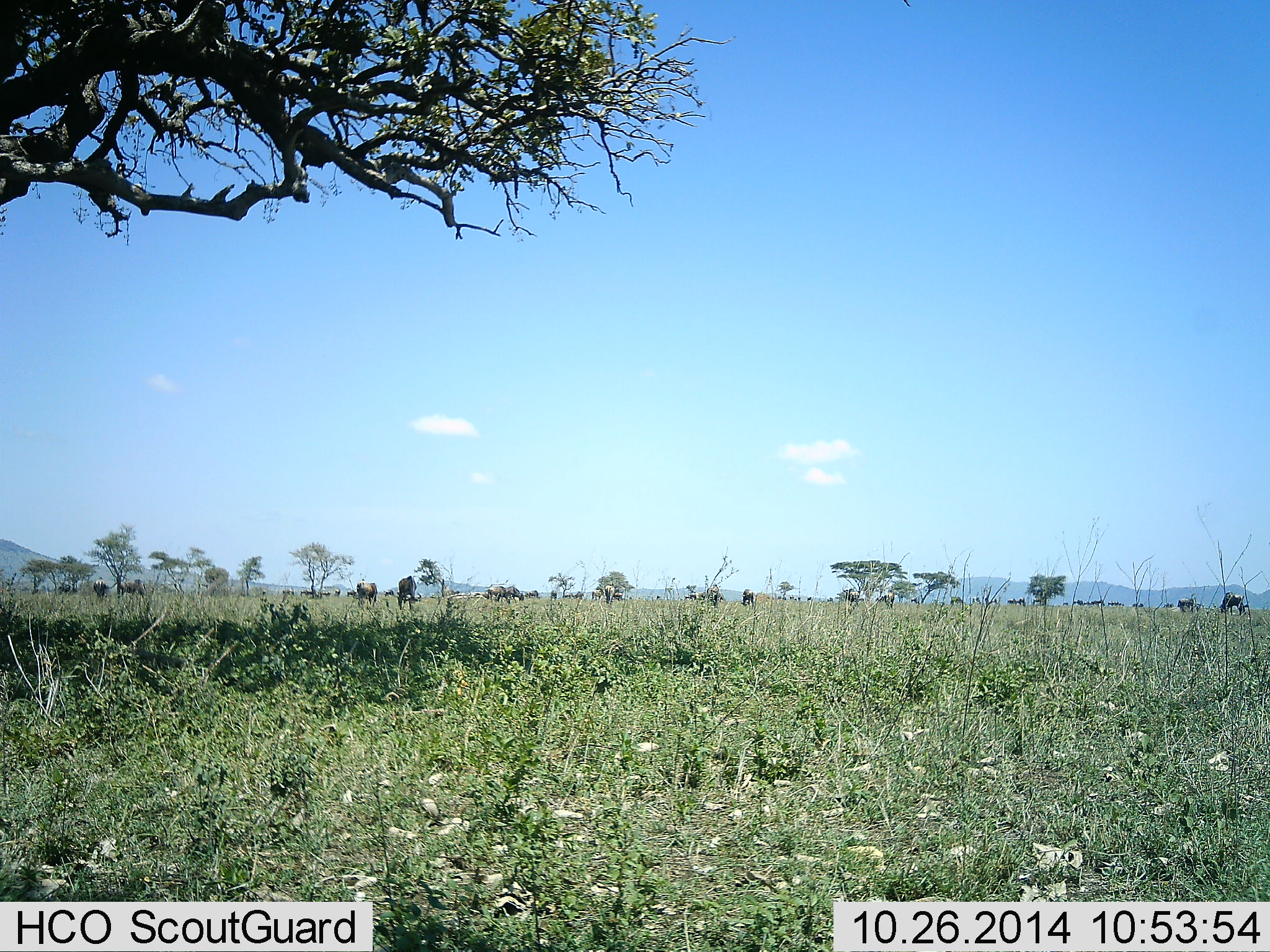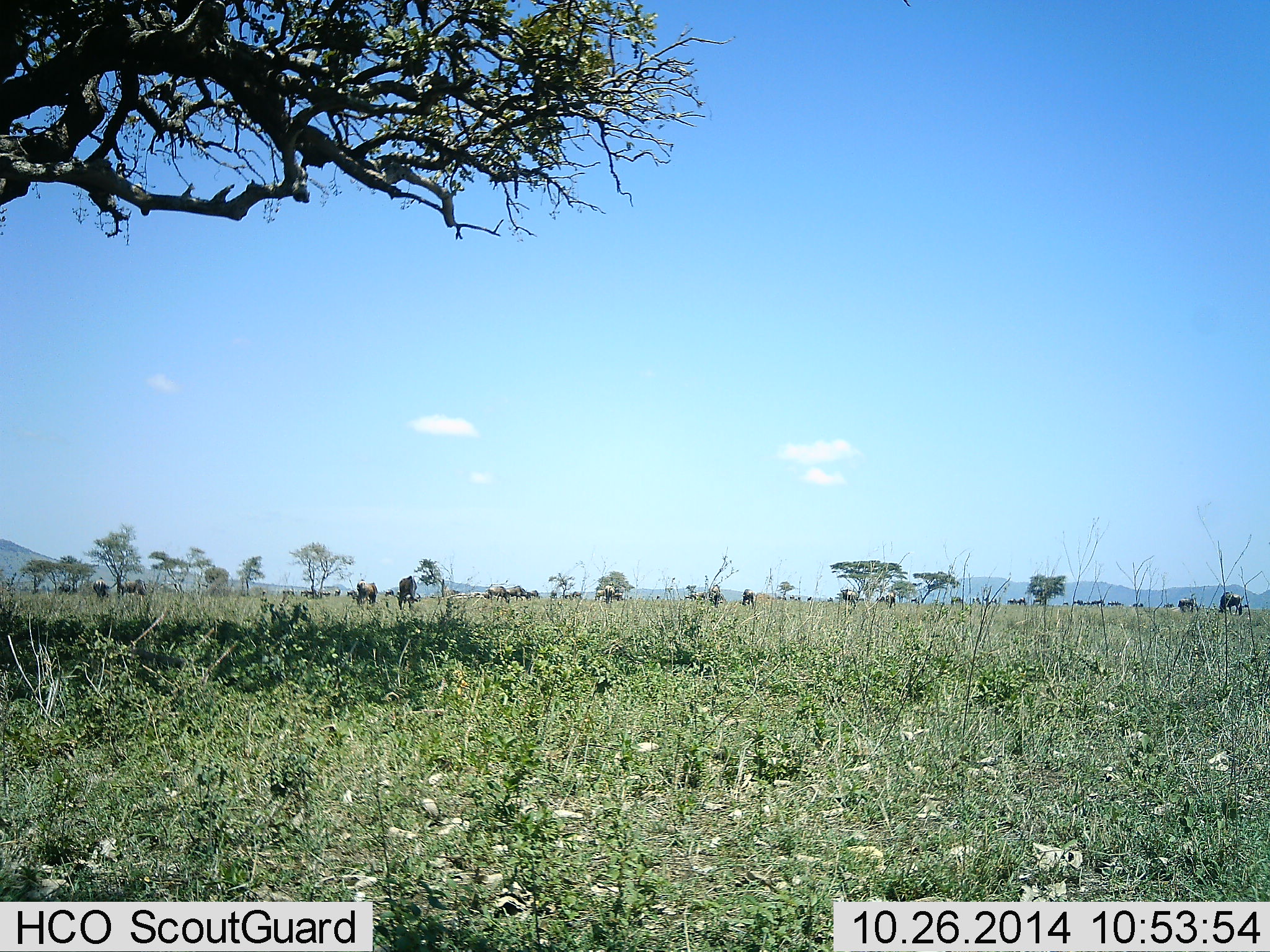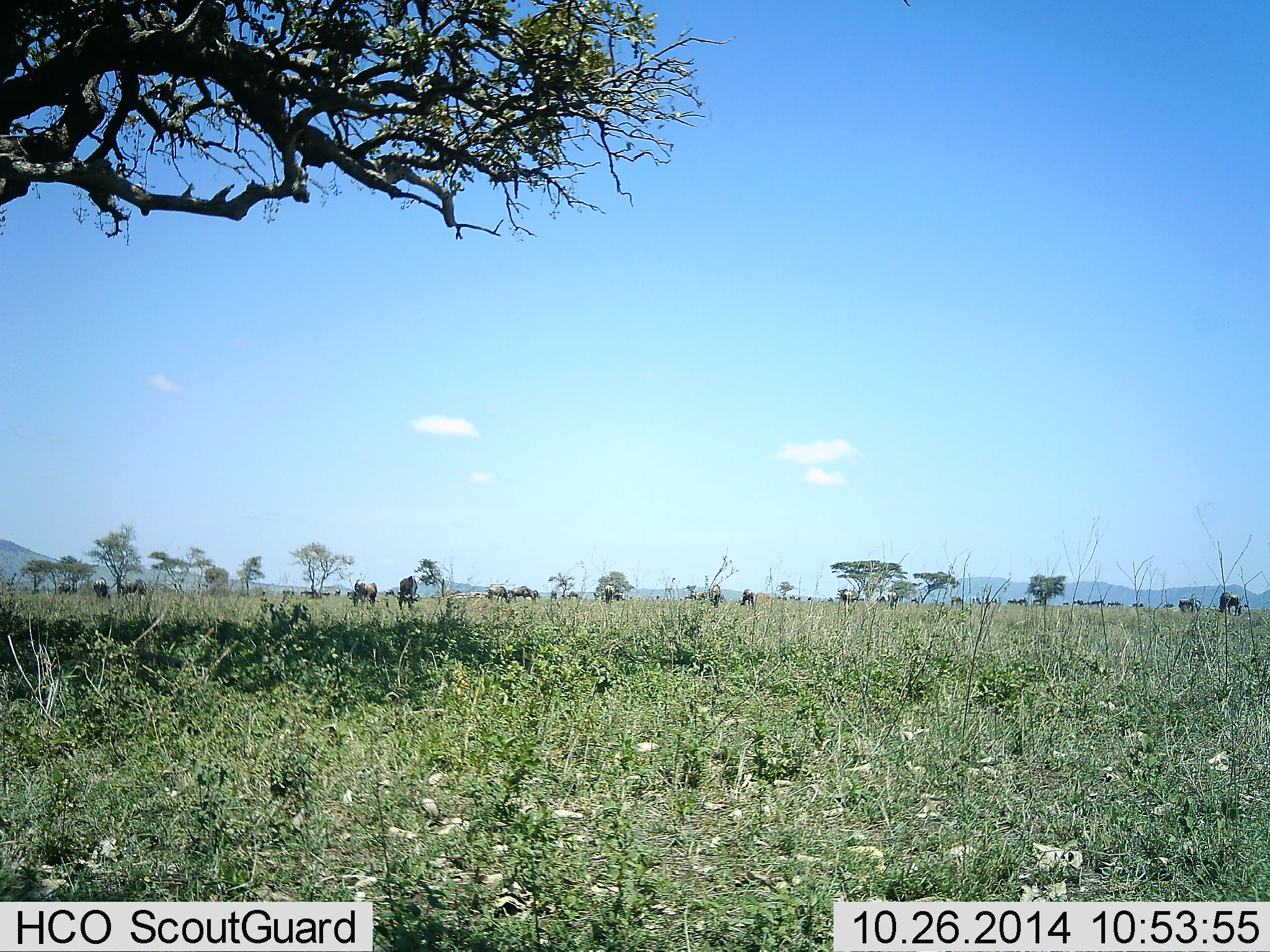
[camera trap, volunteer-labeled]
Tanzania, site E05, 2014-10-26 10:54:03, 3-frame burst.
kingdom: Animalia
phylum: Chordata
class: Mammalia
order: Artiodactyla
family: Bovidae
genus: Connochaetes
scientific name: Connochaetes taurinus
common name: blue wildebeest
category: wildebeest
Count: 11-50.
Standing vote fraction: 50%.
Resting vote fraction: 10%.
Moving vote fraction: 70%.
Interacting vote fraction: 10%.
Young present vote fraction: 0%.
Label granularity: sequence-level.